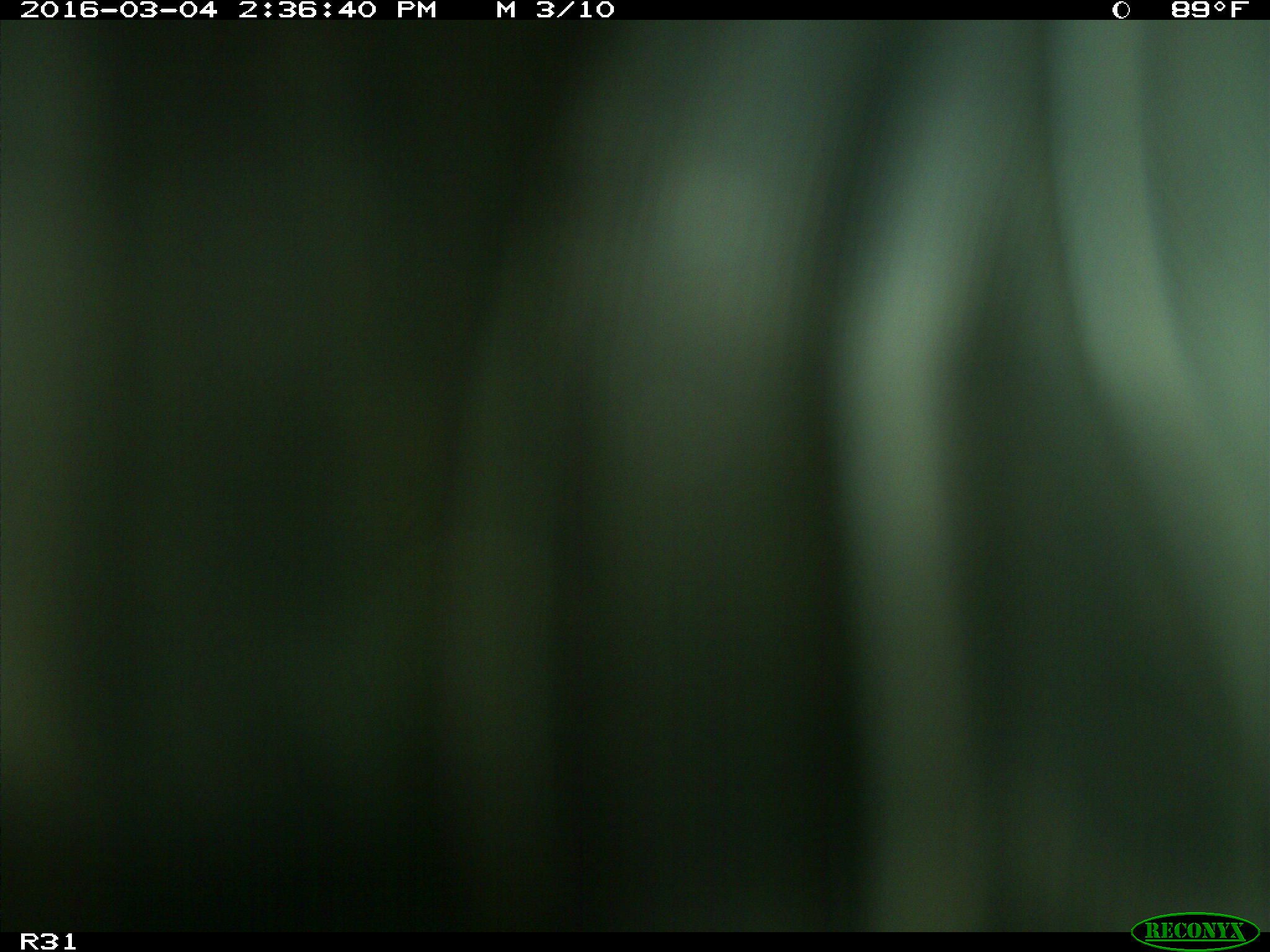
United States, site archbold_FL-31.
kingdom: Animalia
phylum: Chordata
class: Aves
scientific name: Aves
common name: birds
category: unidentified bird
Unidentified bird (birds) (Aves).